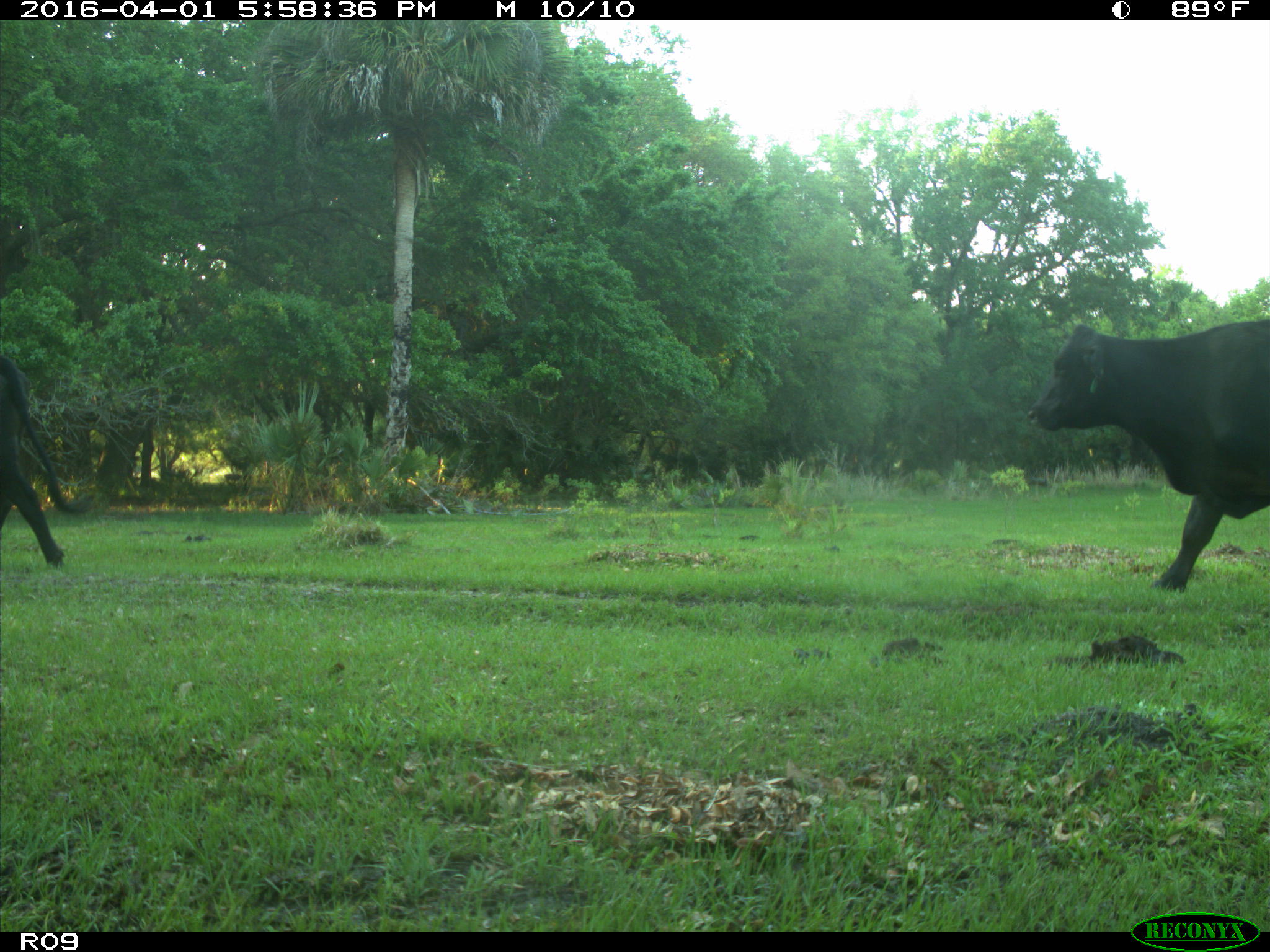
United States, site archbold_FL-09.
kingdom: Animalia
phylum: Chordata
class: Mammalia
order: Artiodactyla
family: Bovidae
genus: Bos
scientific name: Bos taurus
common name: domestic cow